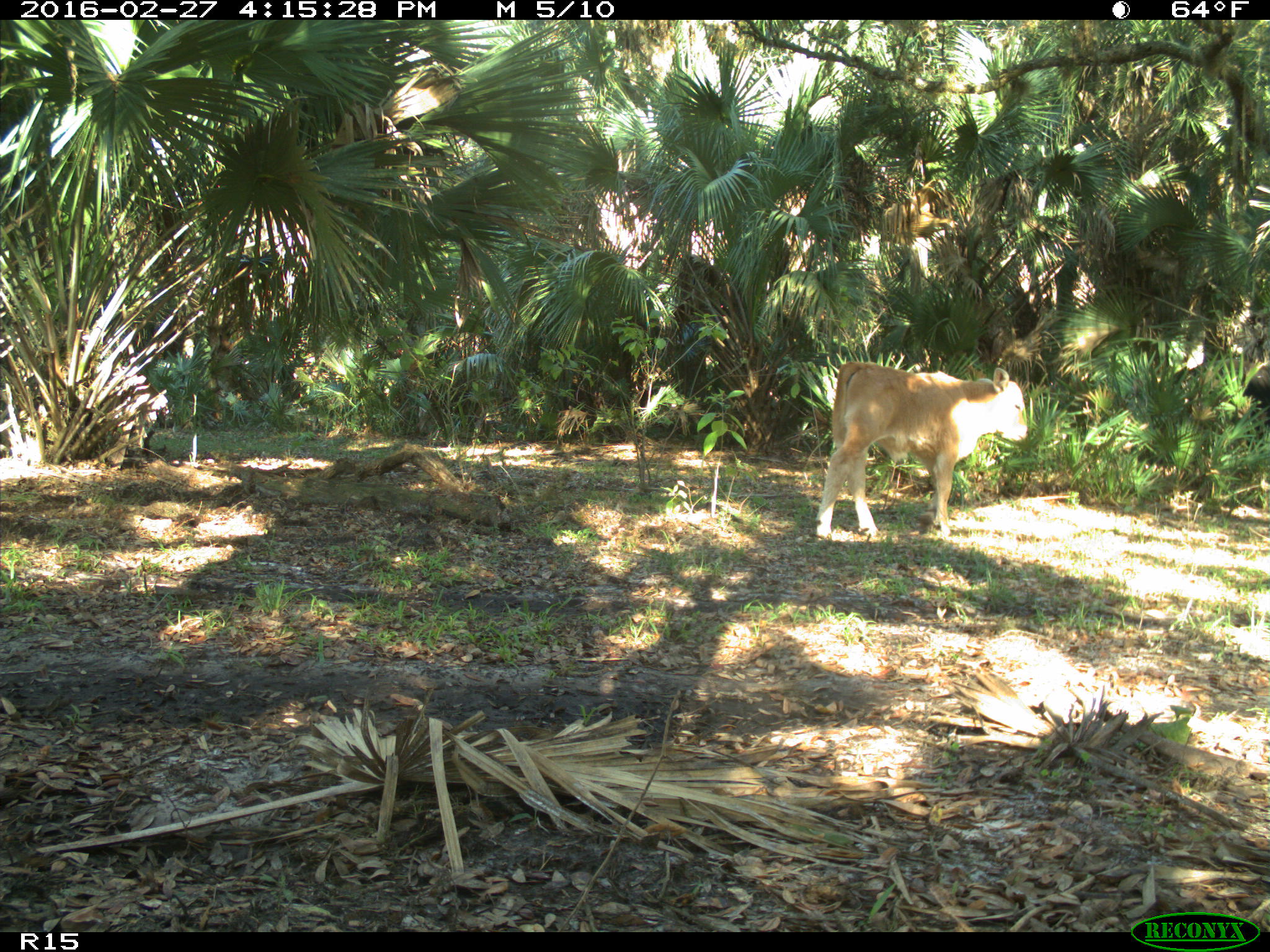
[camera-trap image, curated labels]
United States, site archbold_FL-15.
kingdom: Animalia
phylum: Chordata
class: Mammalia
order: Artiodactyla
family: Bovidae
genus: Bos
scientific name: Bos taurus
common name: domestic cow